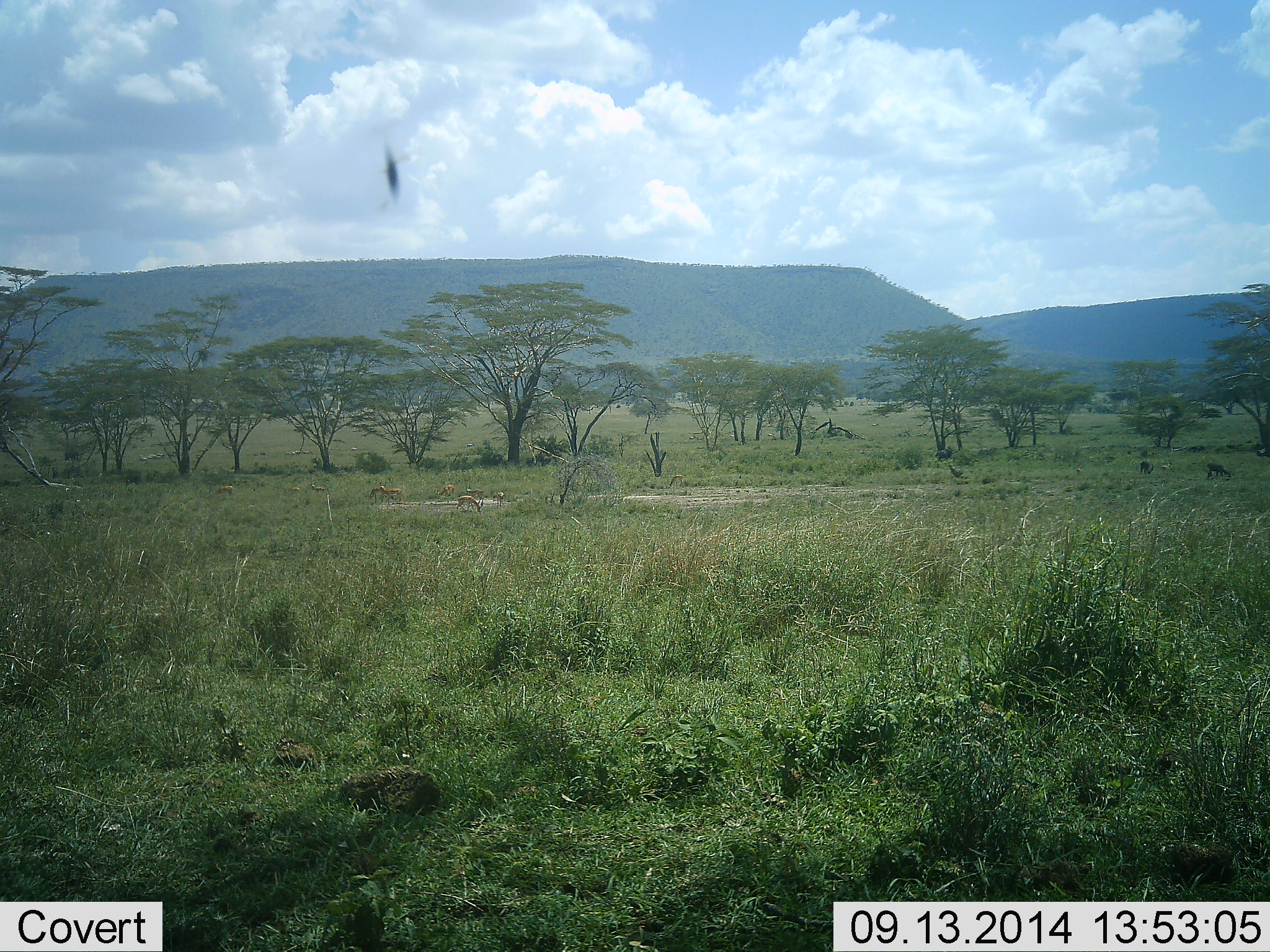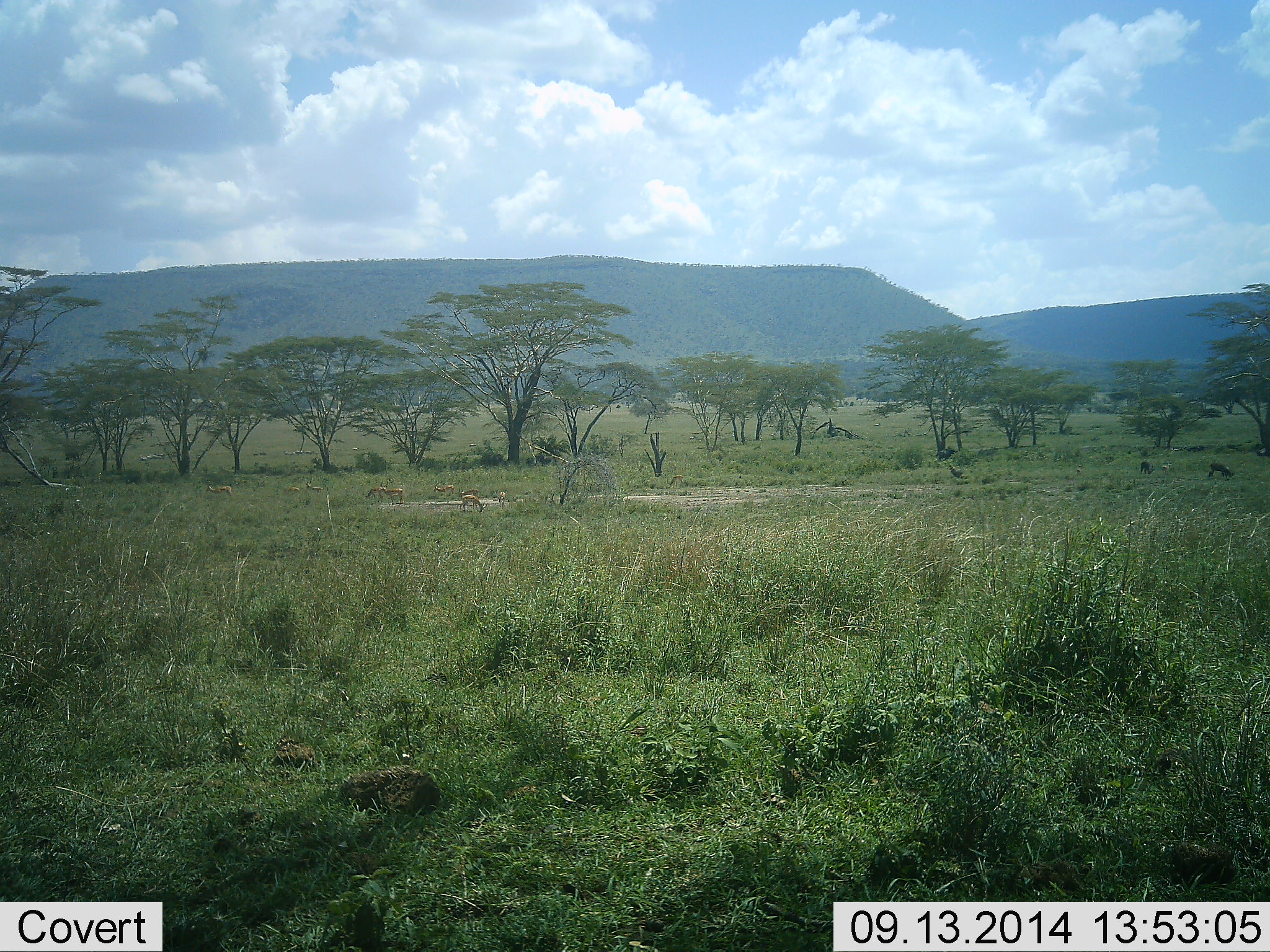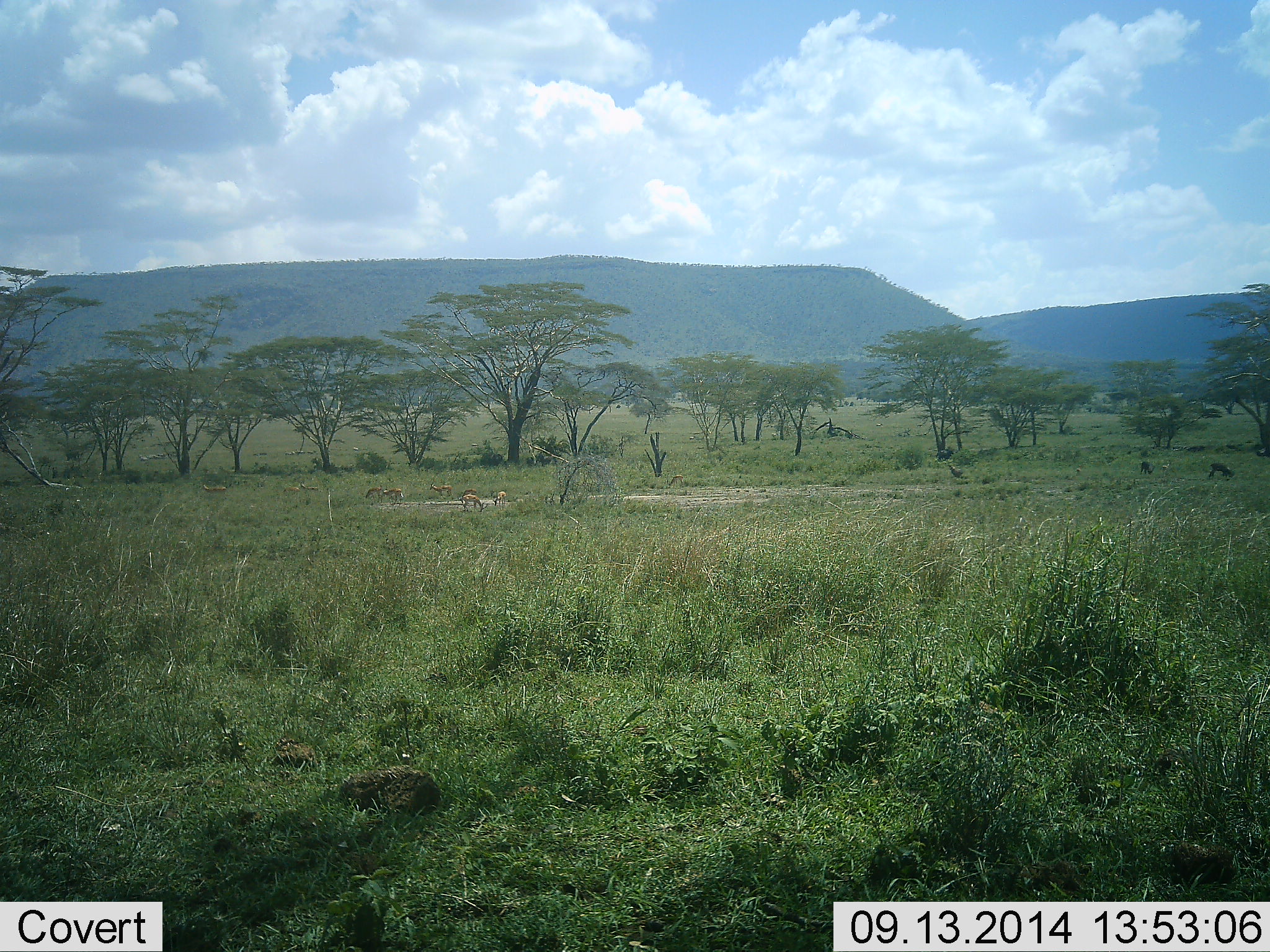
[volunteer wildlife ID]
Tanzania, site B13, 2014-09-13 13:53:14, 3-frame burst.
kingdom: Animalia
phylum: Chordata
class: Mammalia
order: Artiodactyla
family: Bovidae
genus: Nanger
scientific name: Nanger granti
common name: grant's gazelle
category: gazellegrants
Gazellegrants (grant's gazelle) (Nanger granti), count 4. Behavior (volunteer vote fractions): standing 0%, resting 0%, moving 20%, interacting 0%. Young present (vote fraction): 0%. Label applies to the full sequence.